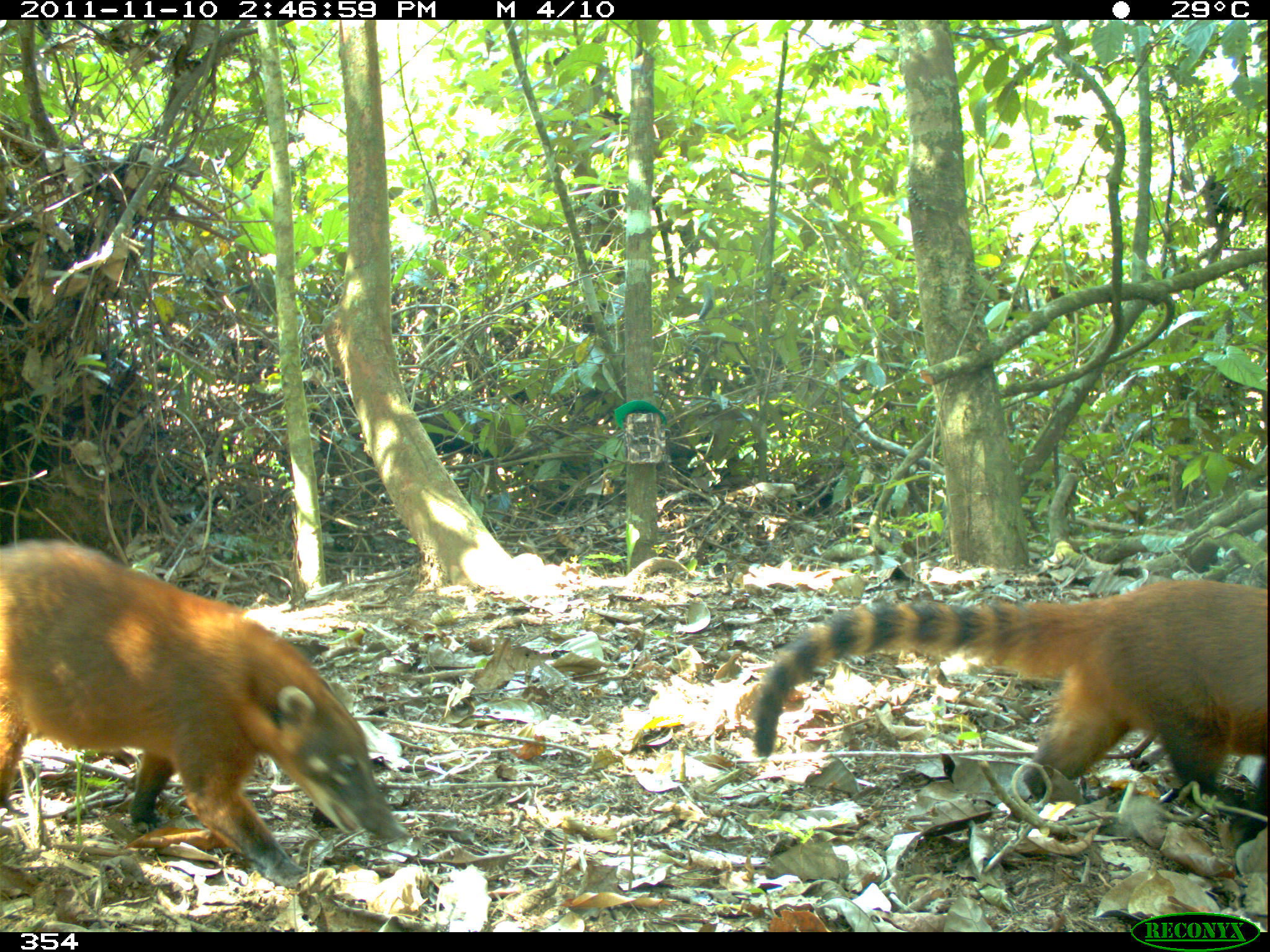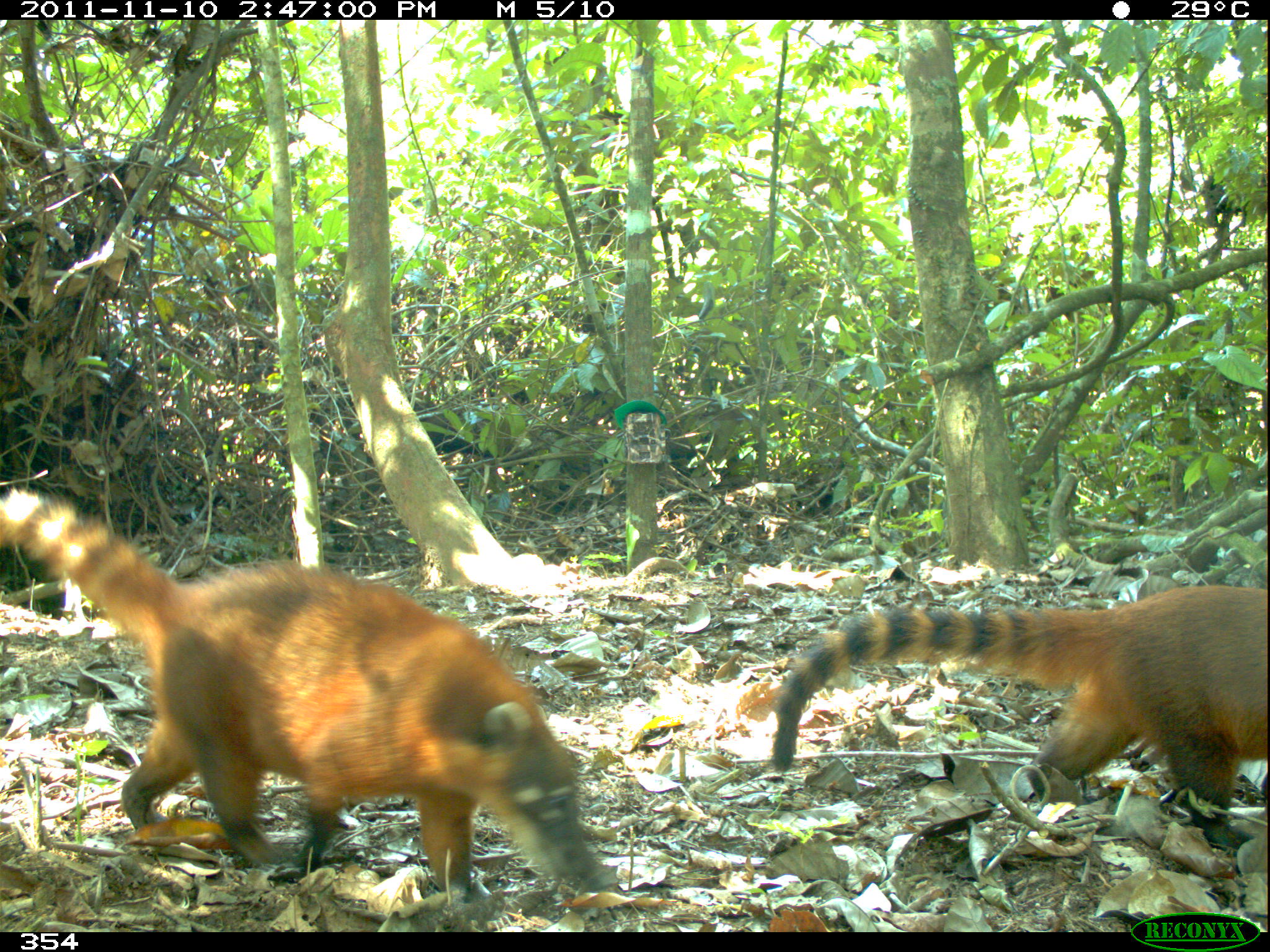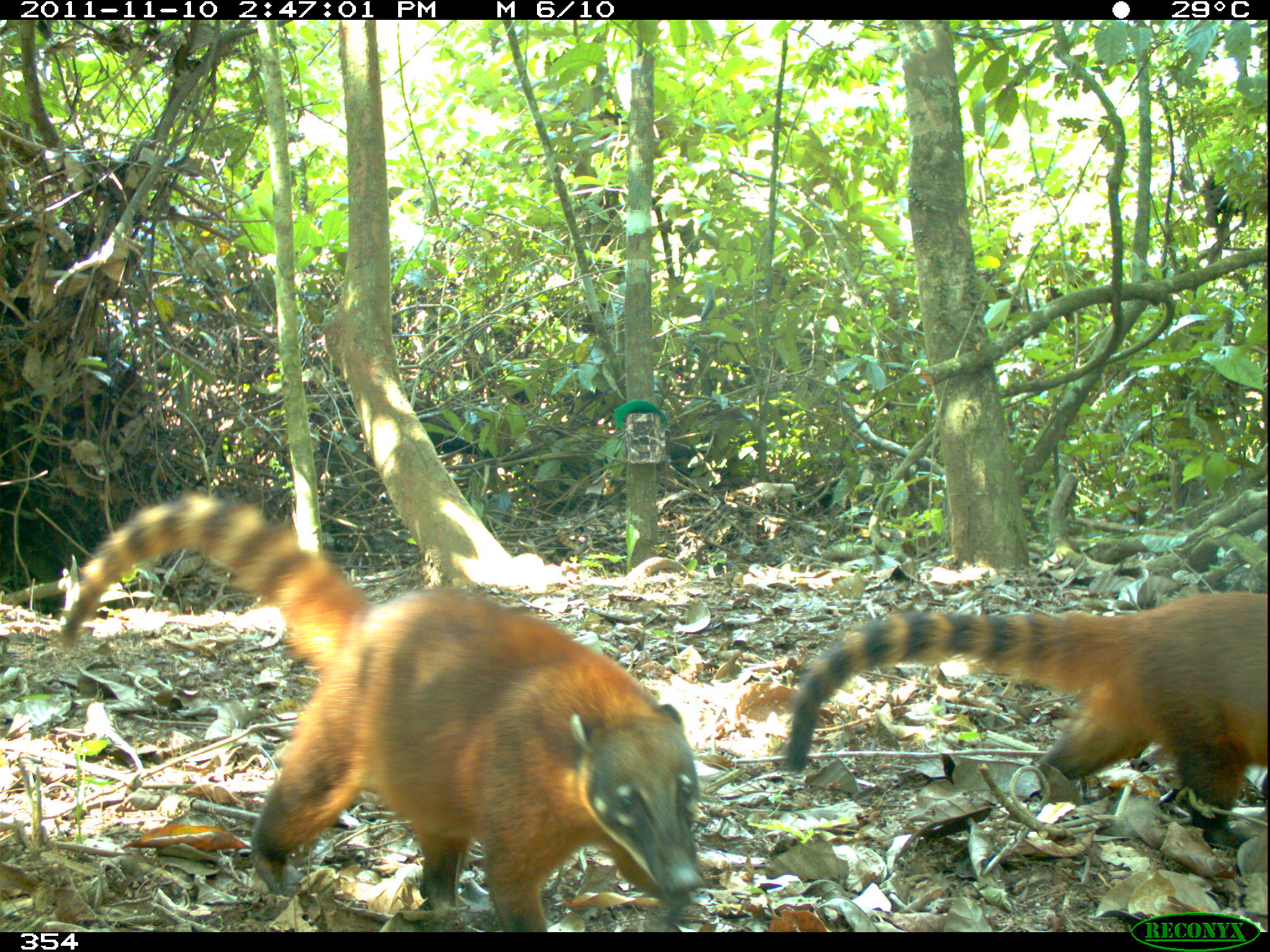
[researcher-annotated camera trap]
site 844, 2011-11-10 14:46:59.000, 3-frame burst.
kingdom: Animalia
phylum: Chordata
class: Mammalia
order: Carnivora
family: Procyonidae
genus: Nasua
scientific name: Nasua nasua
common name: south american coati